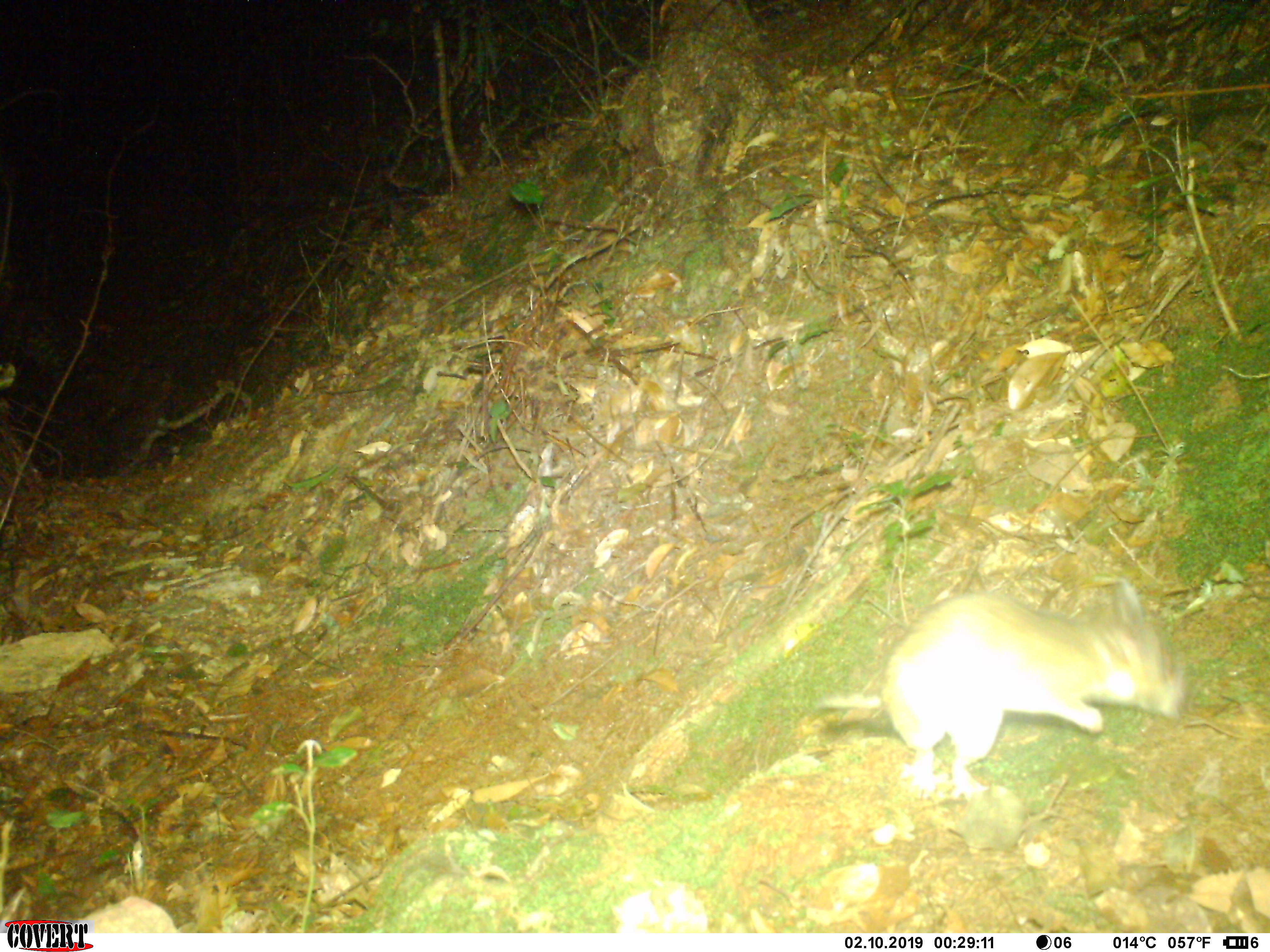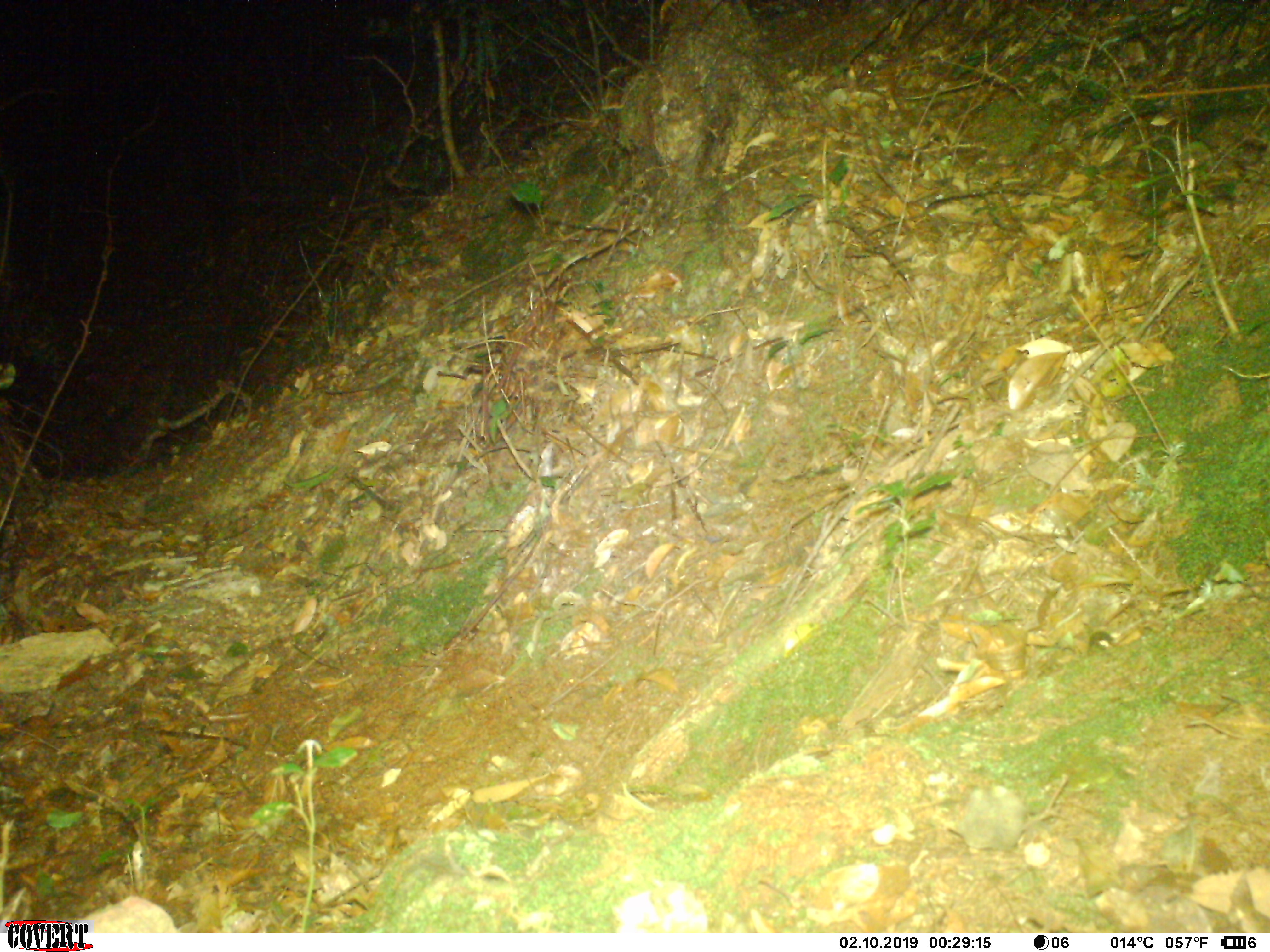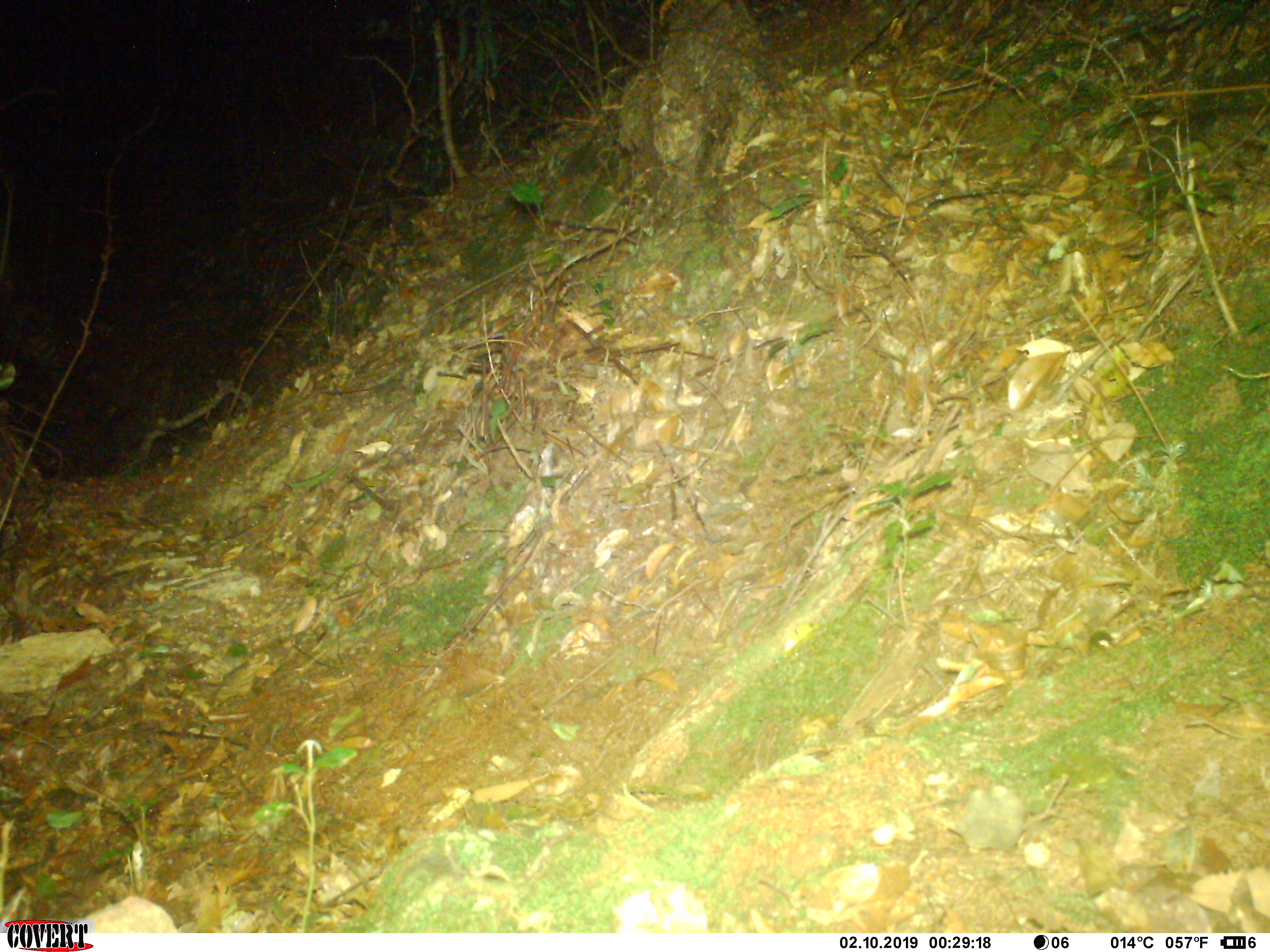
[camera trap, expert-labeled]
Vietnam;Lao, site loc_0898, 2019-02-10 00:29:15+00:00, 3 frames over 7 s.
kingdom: Animalia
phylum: Chordata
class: Mammalia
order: Rodentia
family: Muridae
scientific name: Muridae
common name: old-world mice and rats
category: unidentified murid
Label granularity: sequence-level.